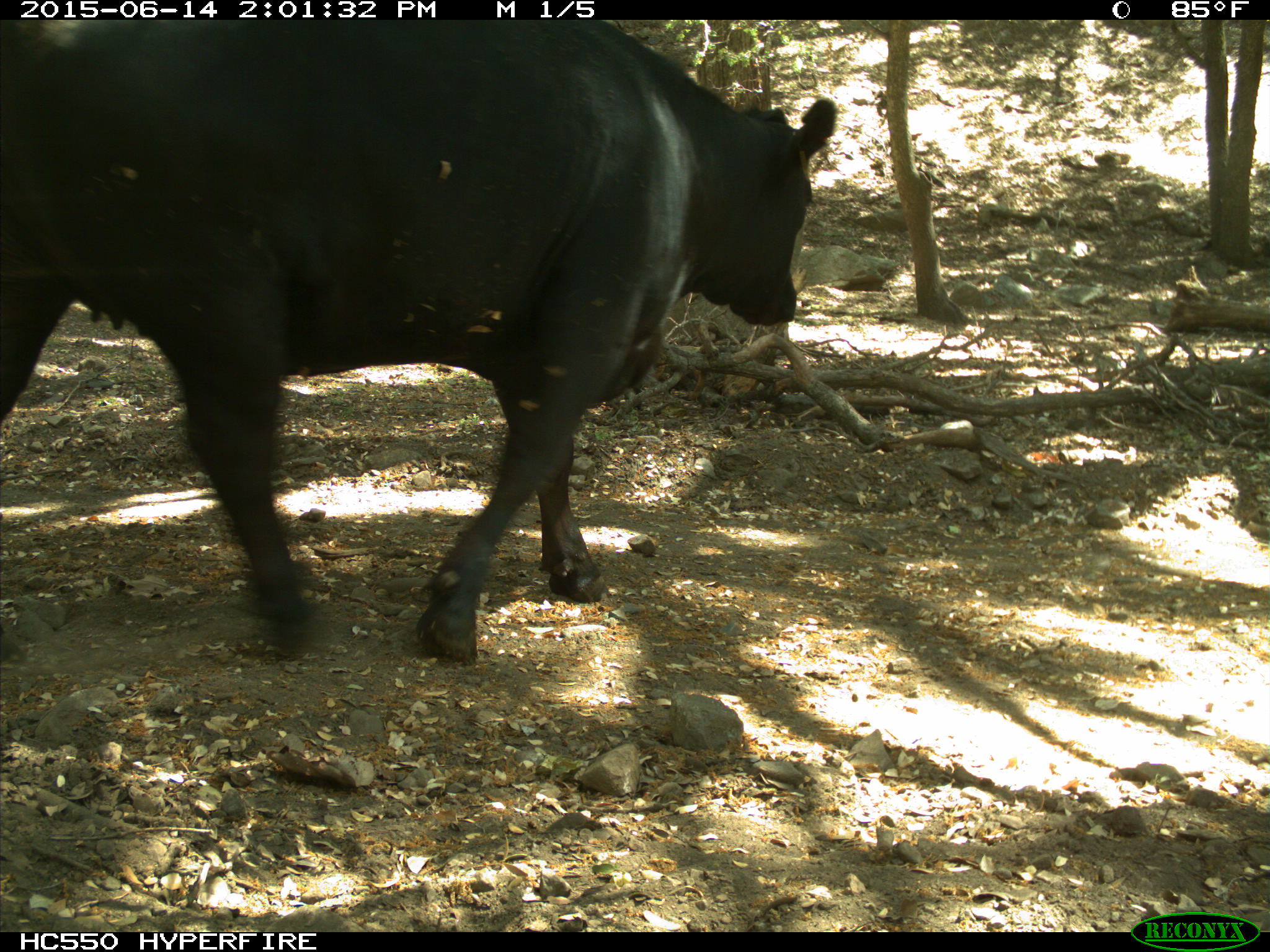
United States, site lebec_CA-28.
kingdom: Animalia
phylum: Chordata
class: Mammalia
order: Artiodactyla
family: Bovidae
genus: Bos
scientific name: Bos taurus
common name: domestic cow